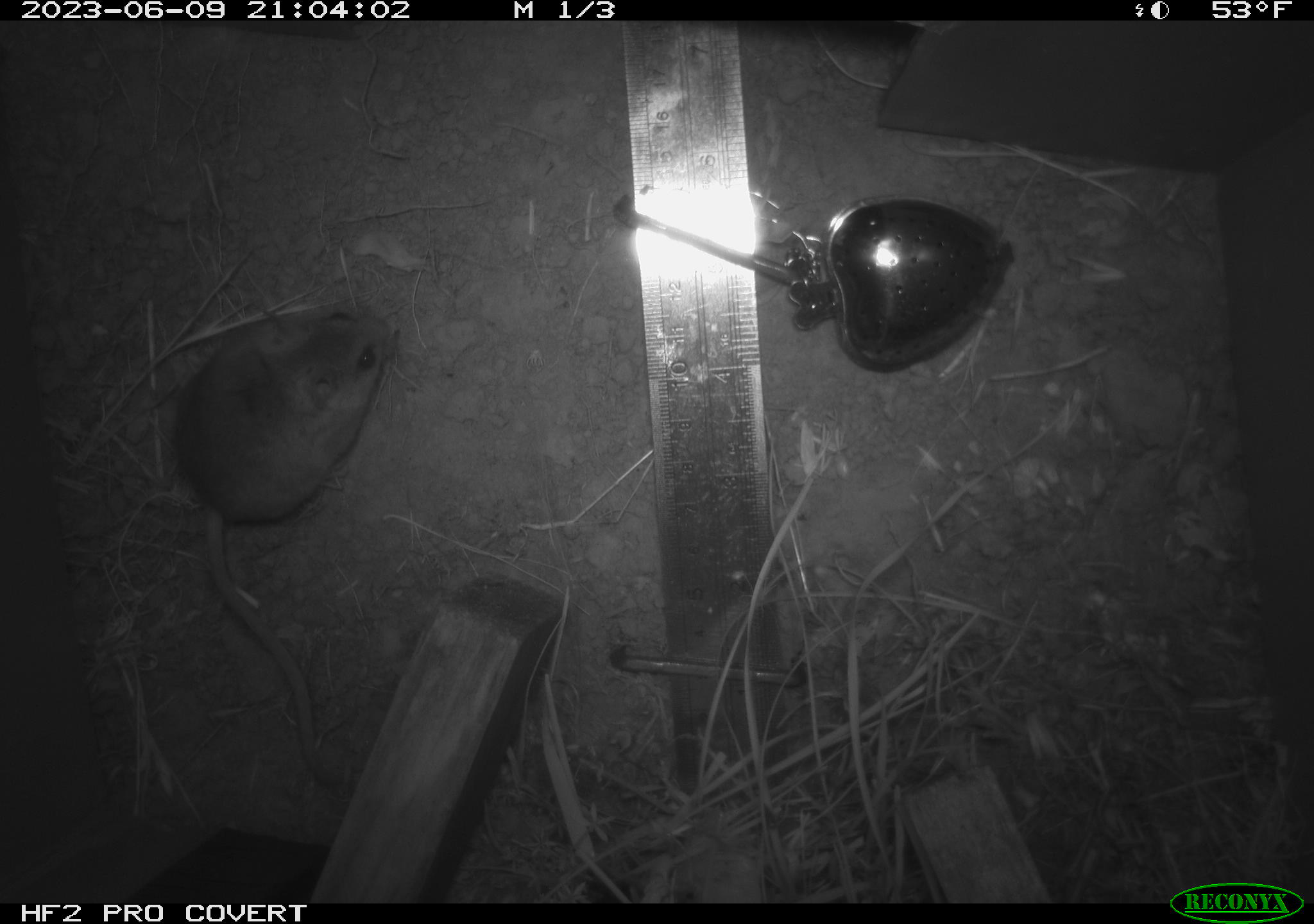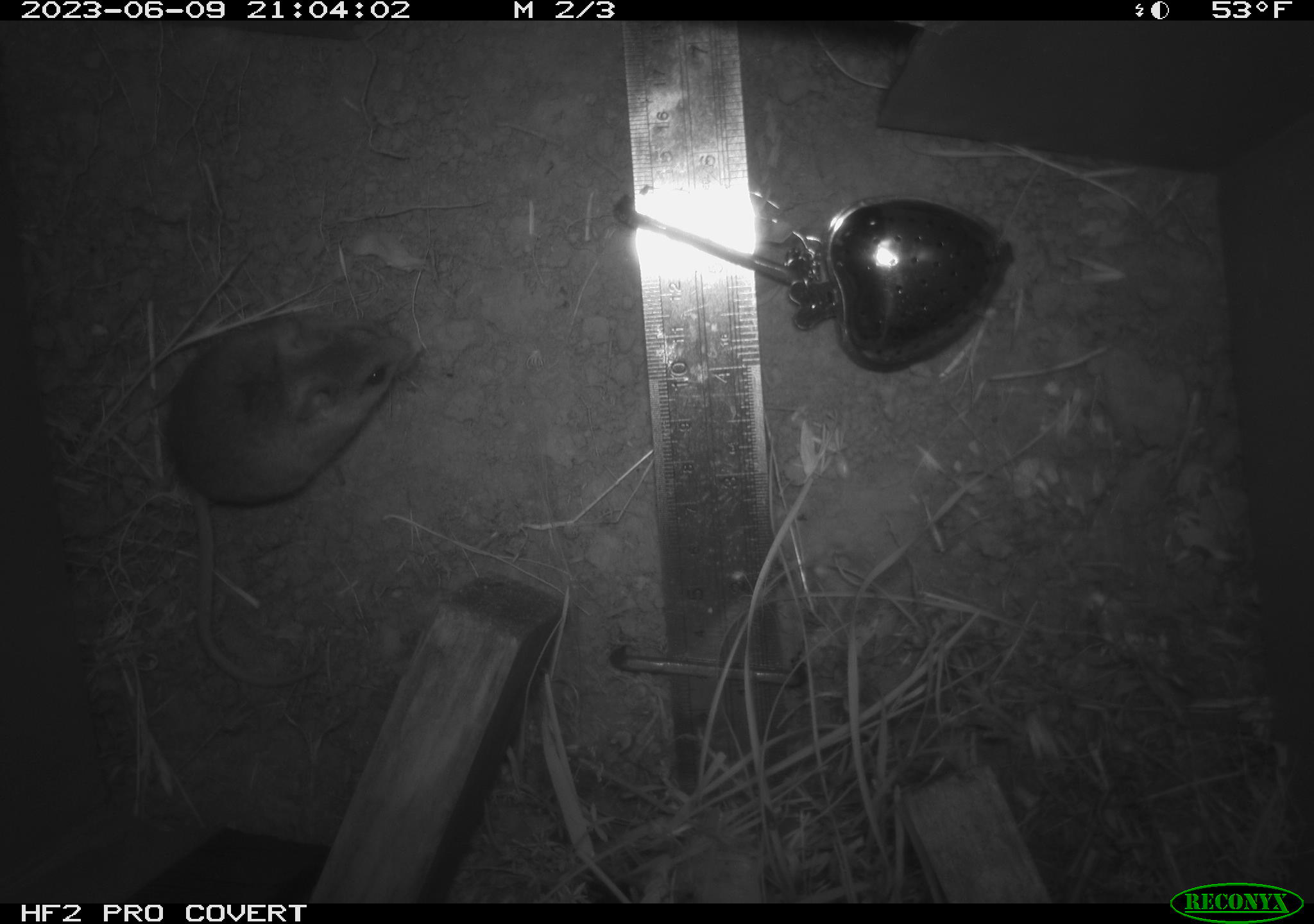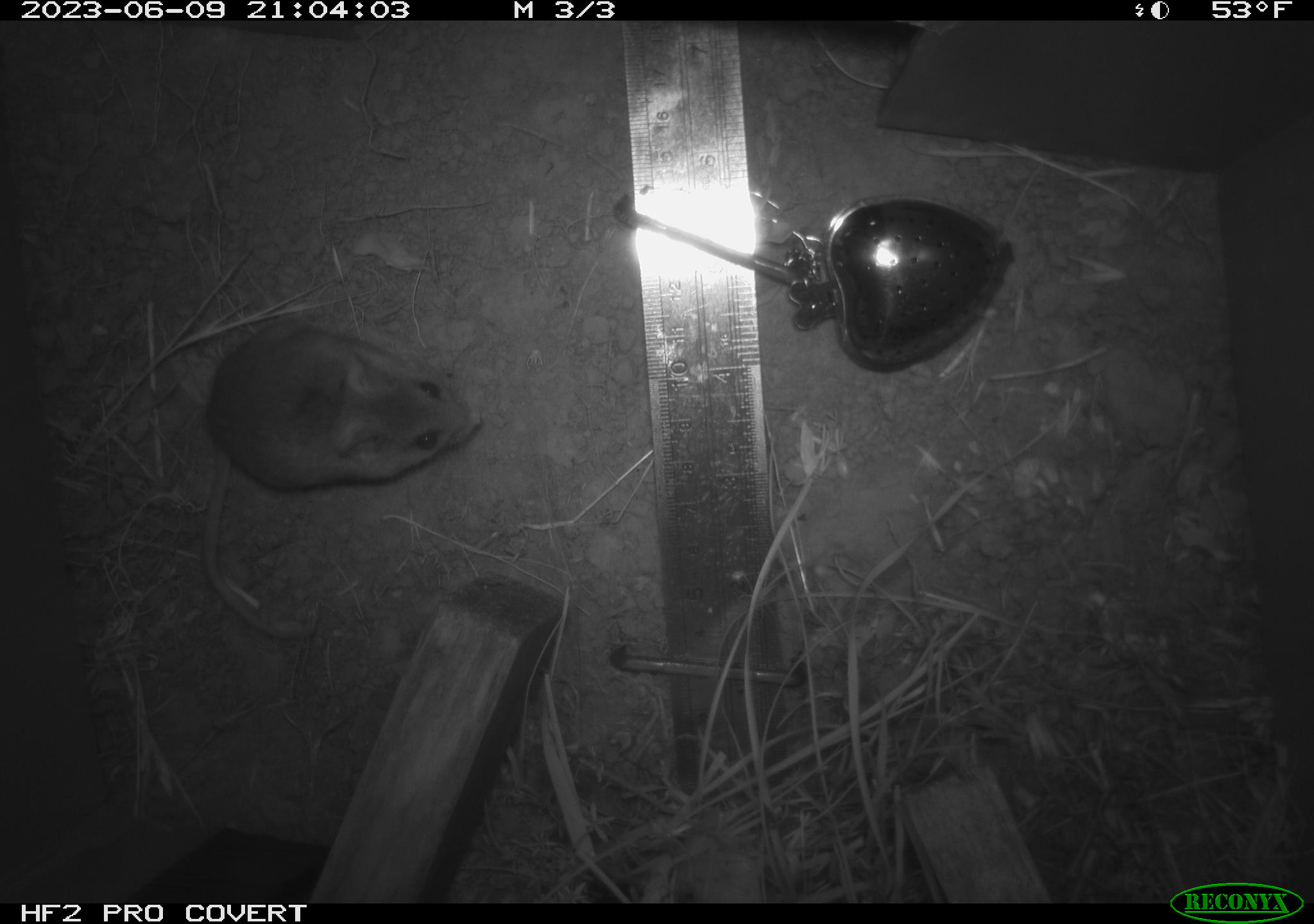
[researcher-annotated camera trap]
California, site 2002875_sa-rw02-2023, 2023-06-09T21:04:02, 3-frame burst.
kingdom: Animalia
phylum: Chordata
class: Mammalia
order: Rodentia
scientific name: Rodentia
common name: mouse species